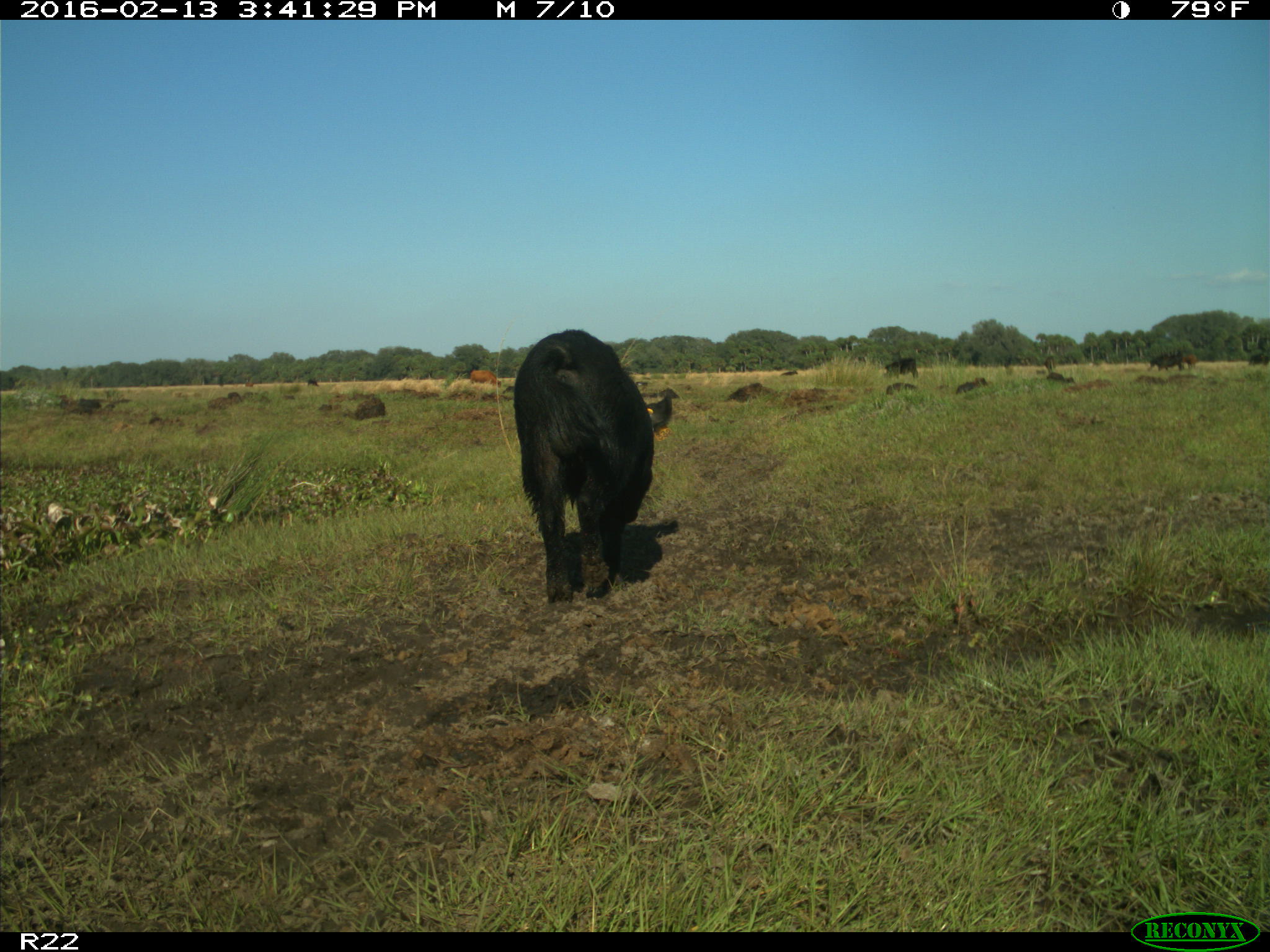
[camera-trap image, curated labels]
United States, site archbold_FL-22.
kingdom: Animalia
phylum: Chordata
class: Mammalia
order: Artiodactyla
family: Suidae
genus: Sus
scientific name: Sus scrofa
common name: wild boar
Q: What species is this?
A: Sus scrofa (wild boar).